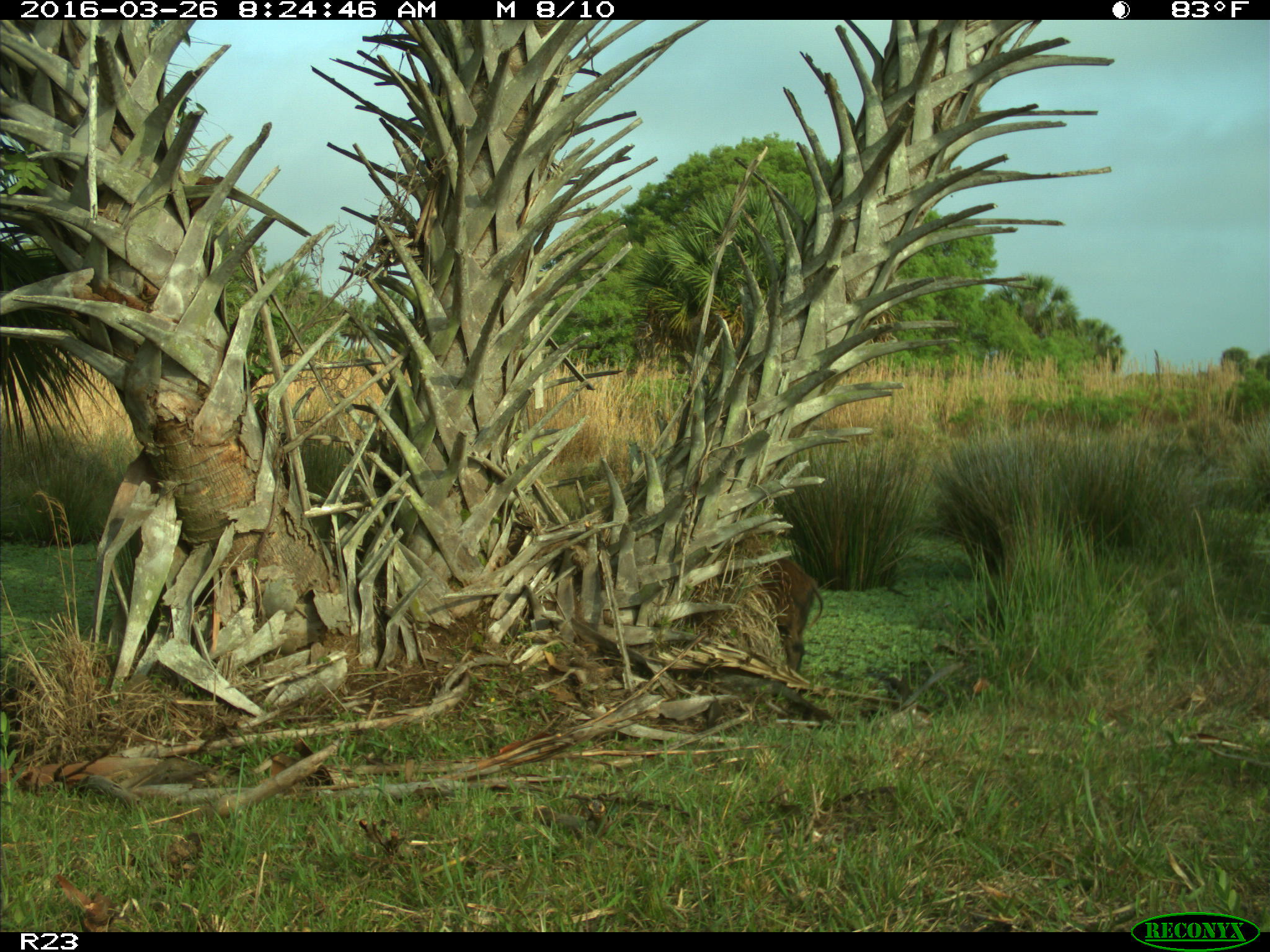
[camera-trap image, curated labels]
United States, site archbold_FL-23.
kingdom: Animalia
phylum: Chordata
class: Mammalia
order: Artiodactyla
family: Suidae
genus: Sus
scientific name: Sus scrofa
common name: wild boar